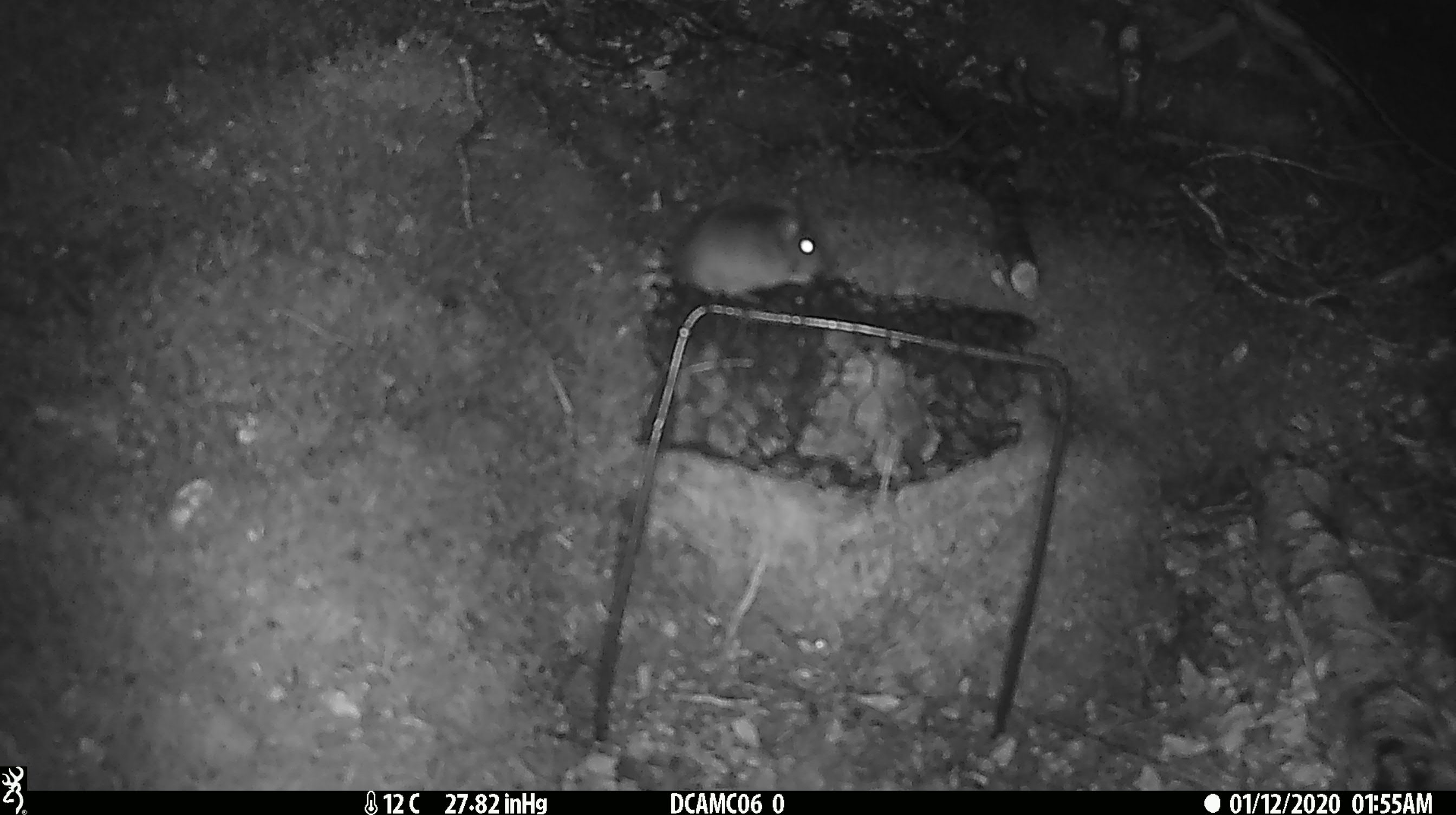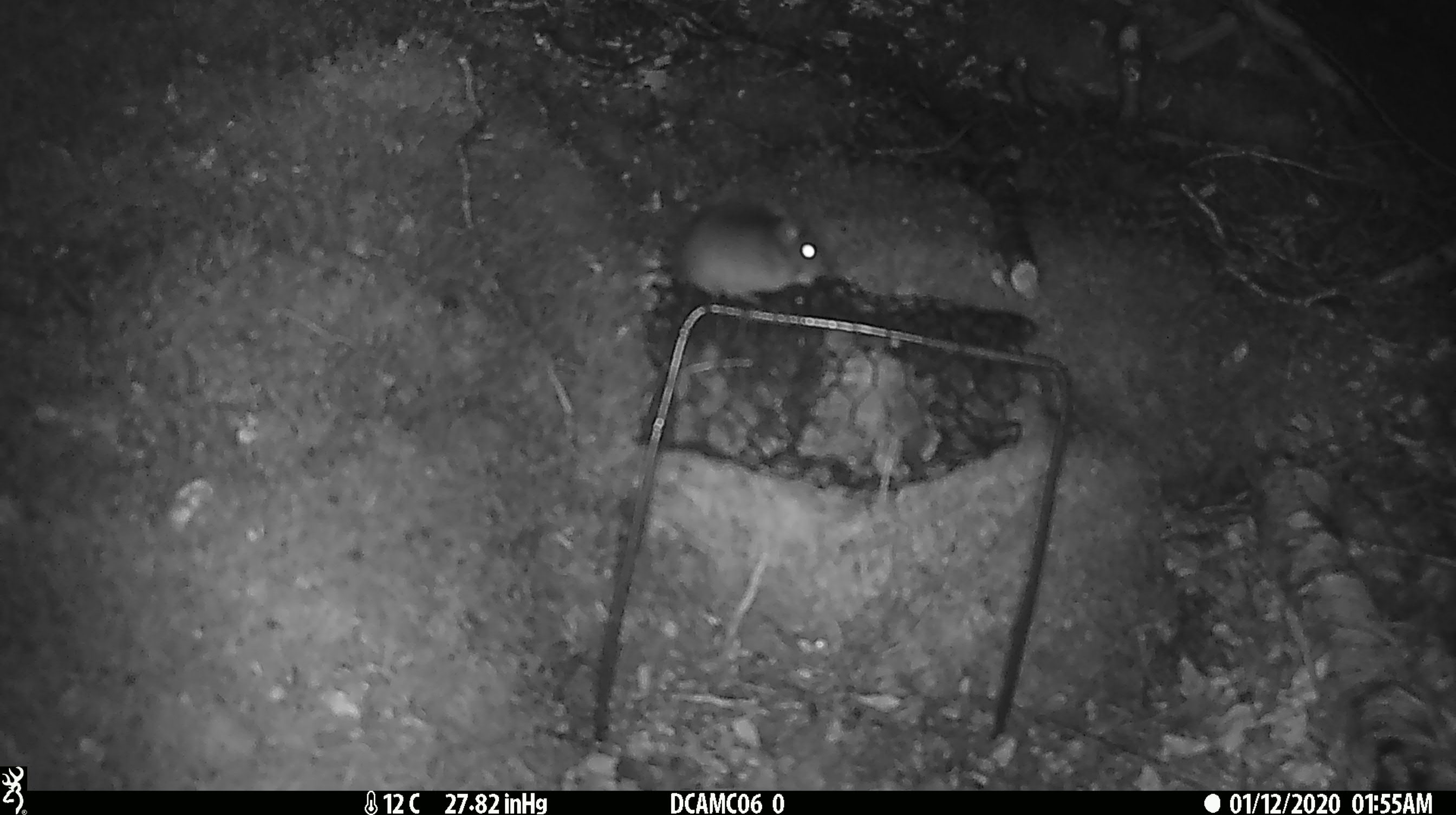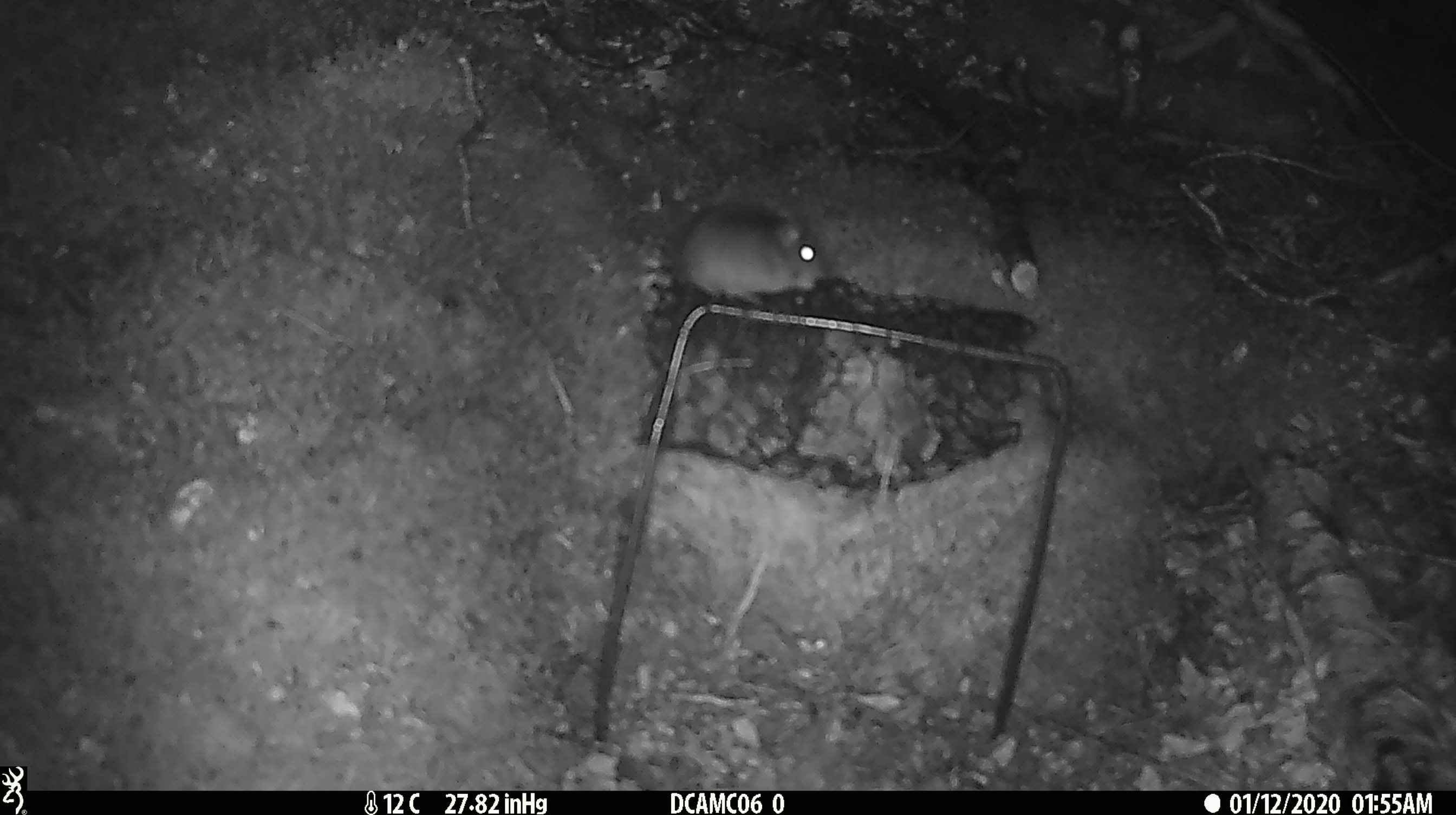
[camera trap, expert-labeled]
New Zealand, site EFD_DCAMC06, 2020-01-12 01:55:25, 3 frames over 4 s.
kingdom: Animalia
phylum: Chordata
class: Mammalia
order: Rodentia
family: Muridae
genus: Mus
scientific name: Mus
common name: mouse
Mouse (Mus).